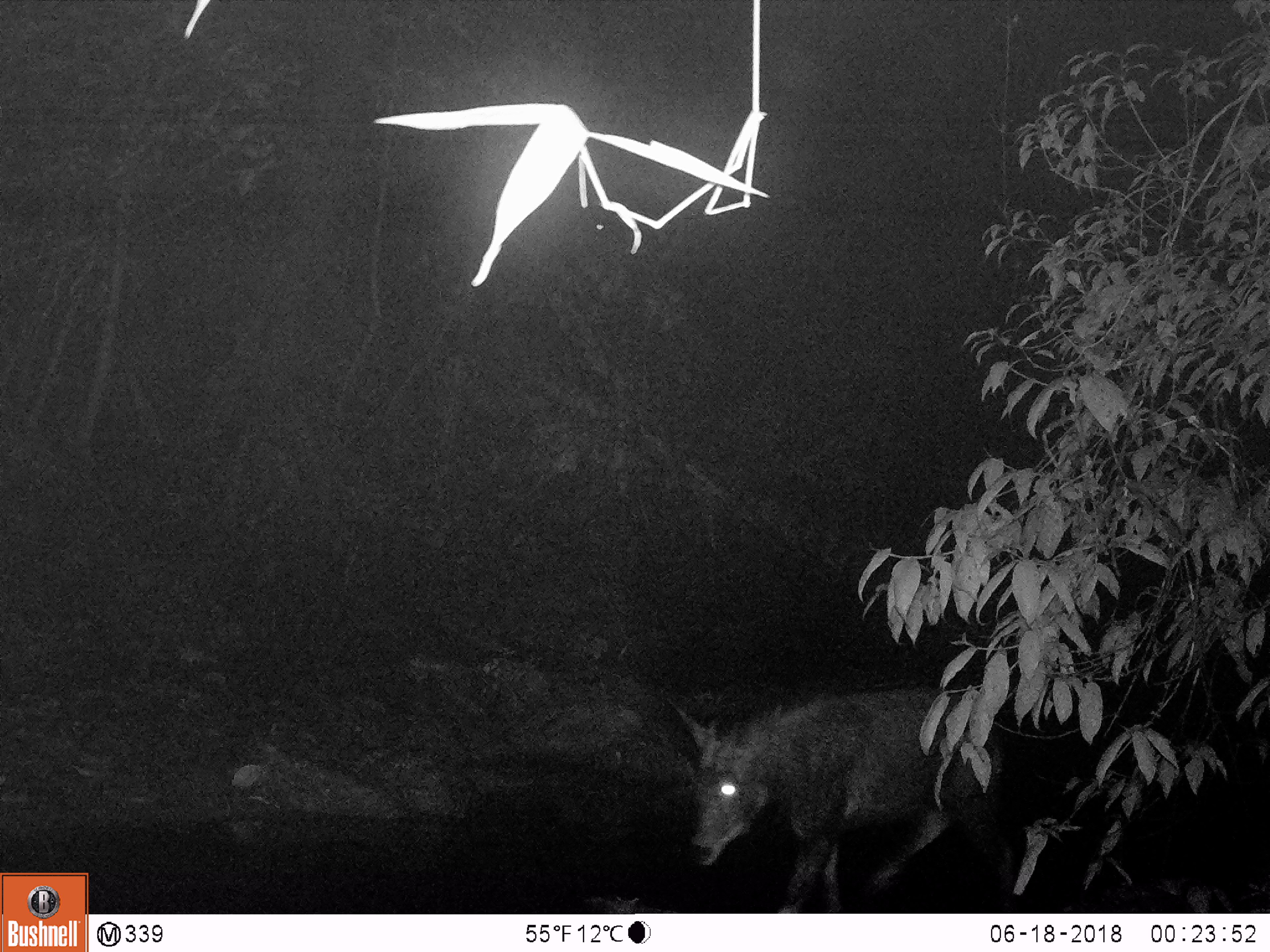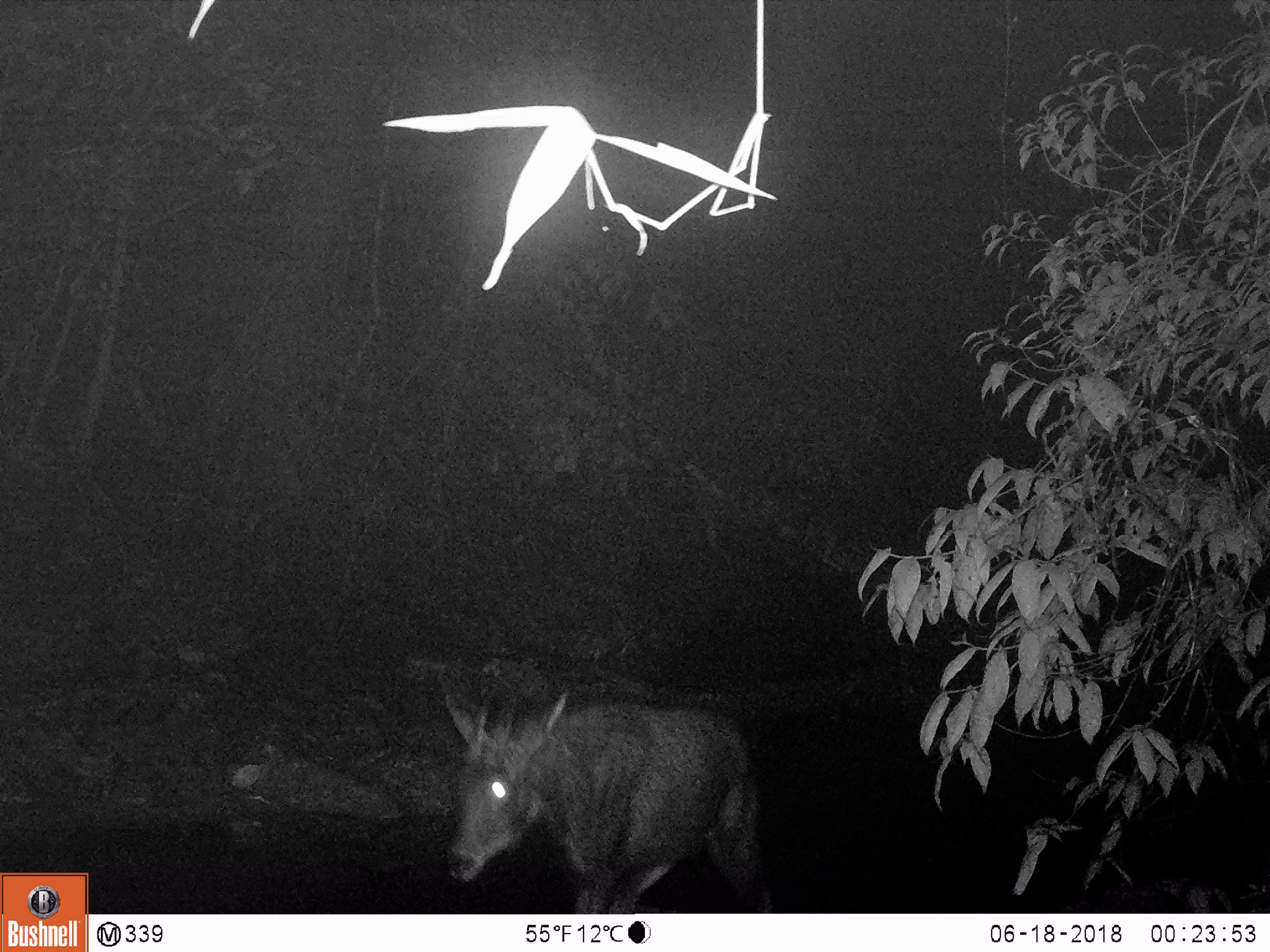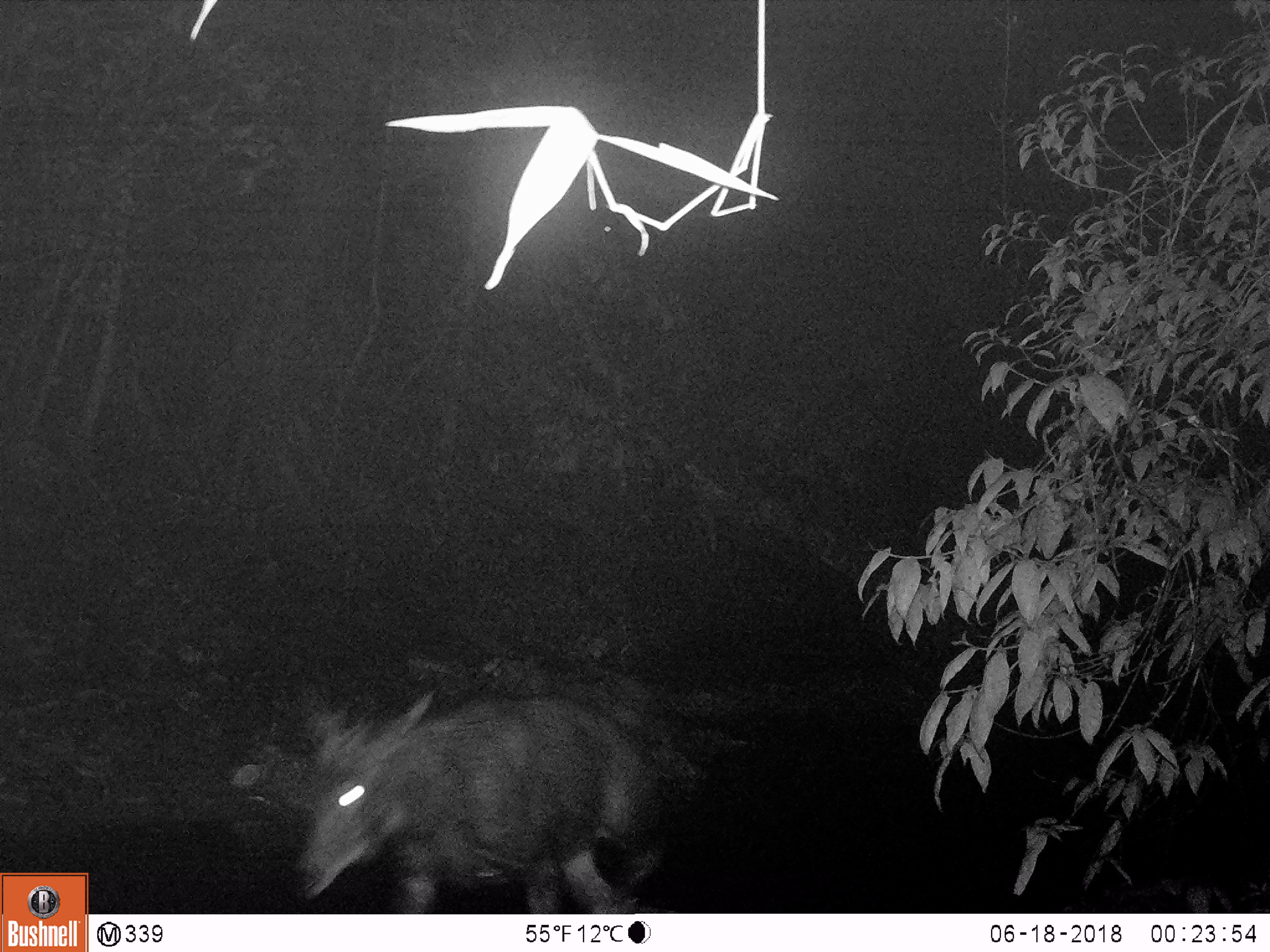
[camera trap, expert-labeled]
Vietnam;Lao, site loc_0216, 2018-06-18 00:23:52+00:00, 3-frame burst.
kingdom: Animalia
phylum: Chordata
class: Mammalia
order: Artiodactyla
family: Bovidae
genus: Capricornis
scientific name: Capricornis sumatraensis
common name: chinese serow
Chinese serow (Capricornis sumatraensis). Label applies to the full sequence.